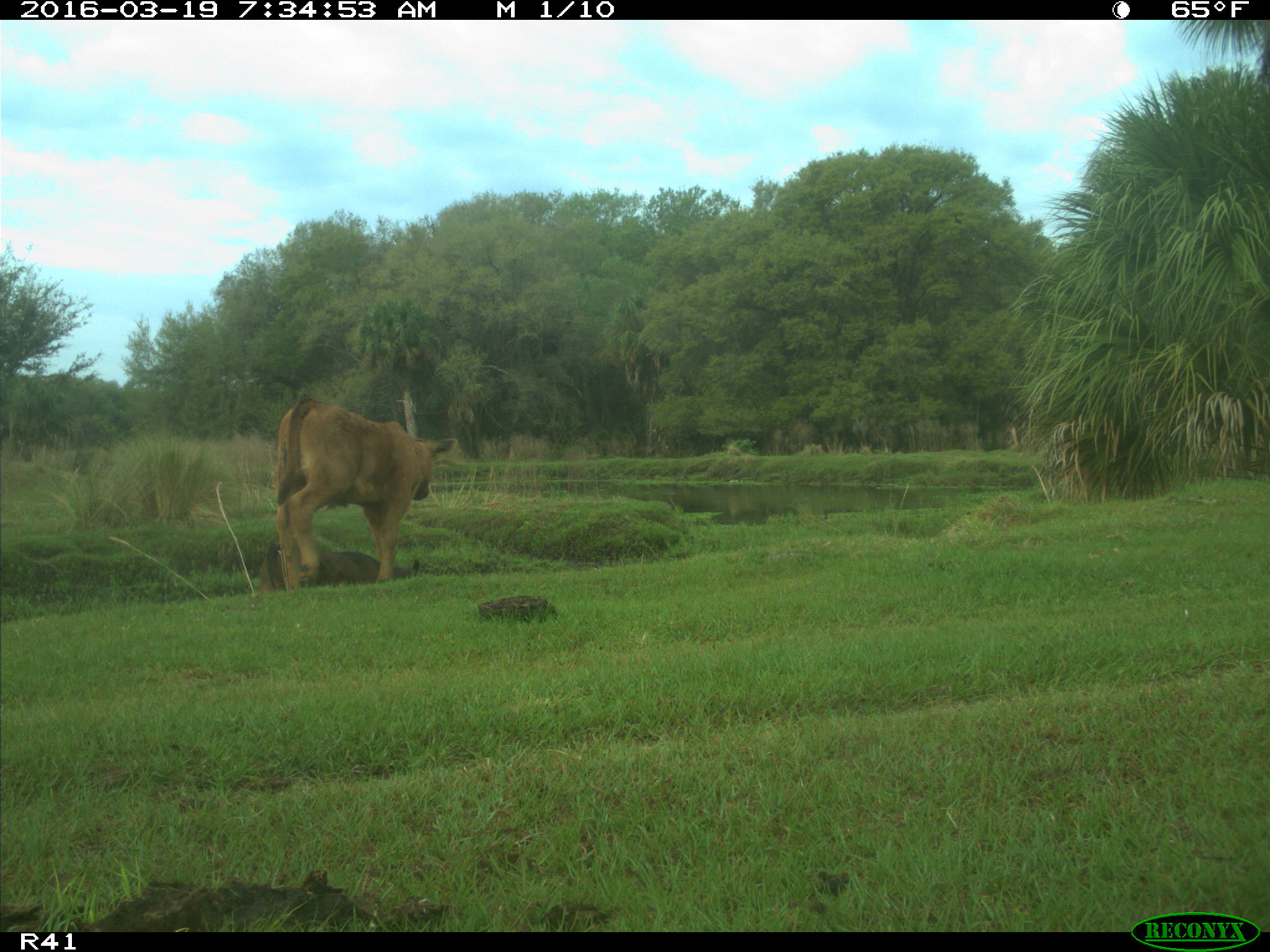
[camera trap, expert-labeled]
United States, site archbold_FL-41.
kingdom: Animalia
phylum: Chordata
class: Mammalia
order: Artiodactyla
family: Bovidae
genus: Bos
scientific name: Bos taurus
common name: domestic cow